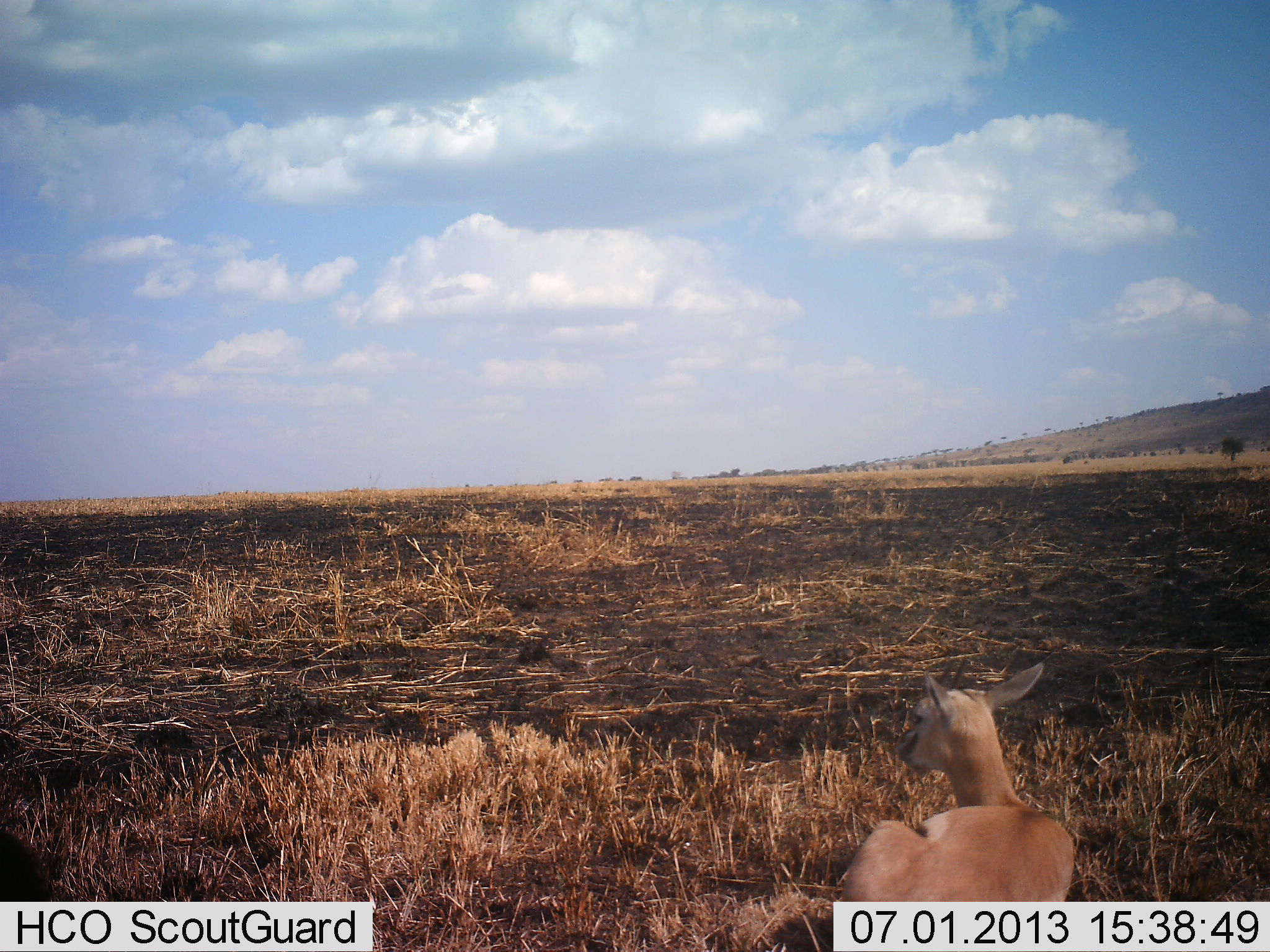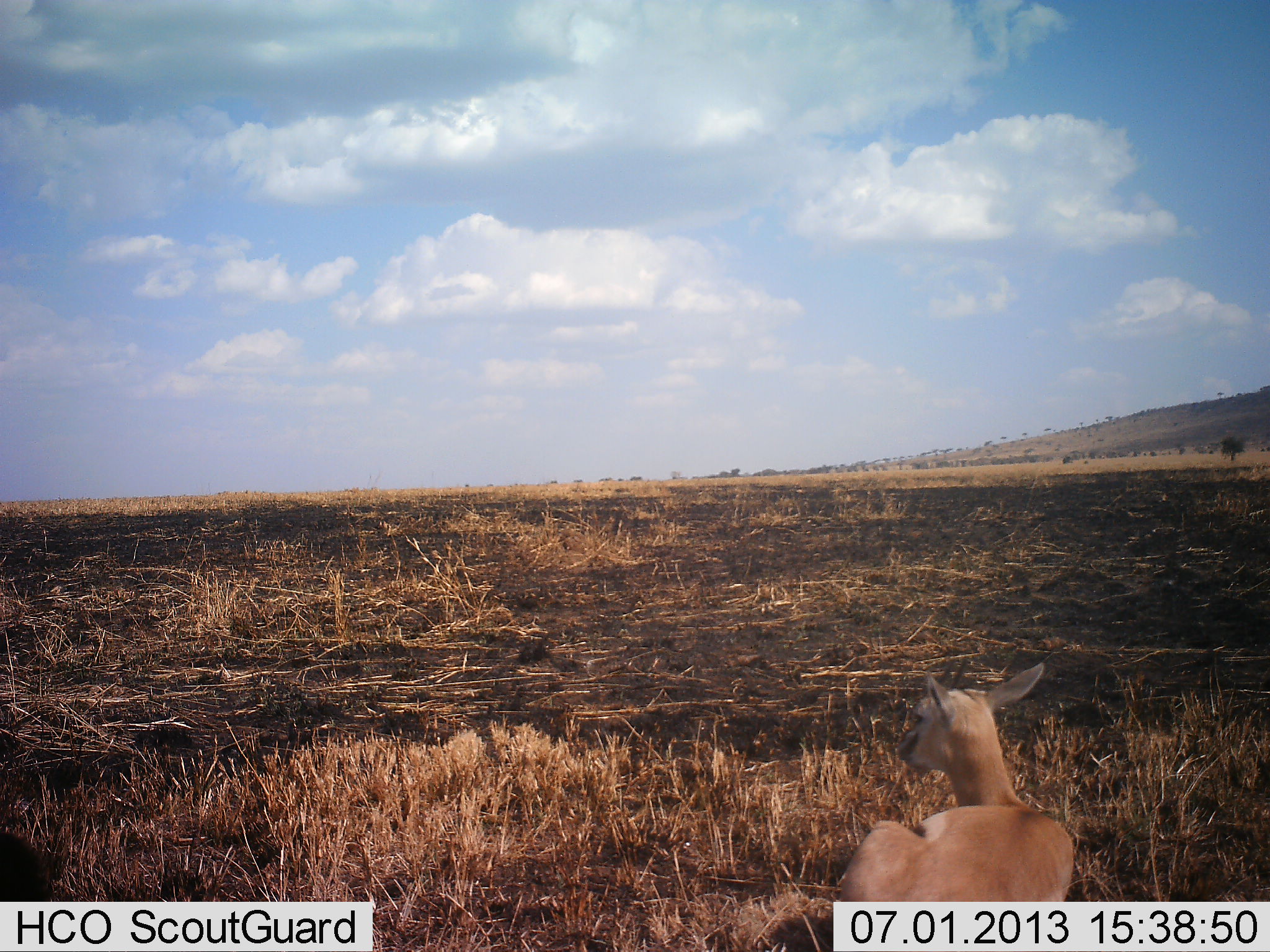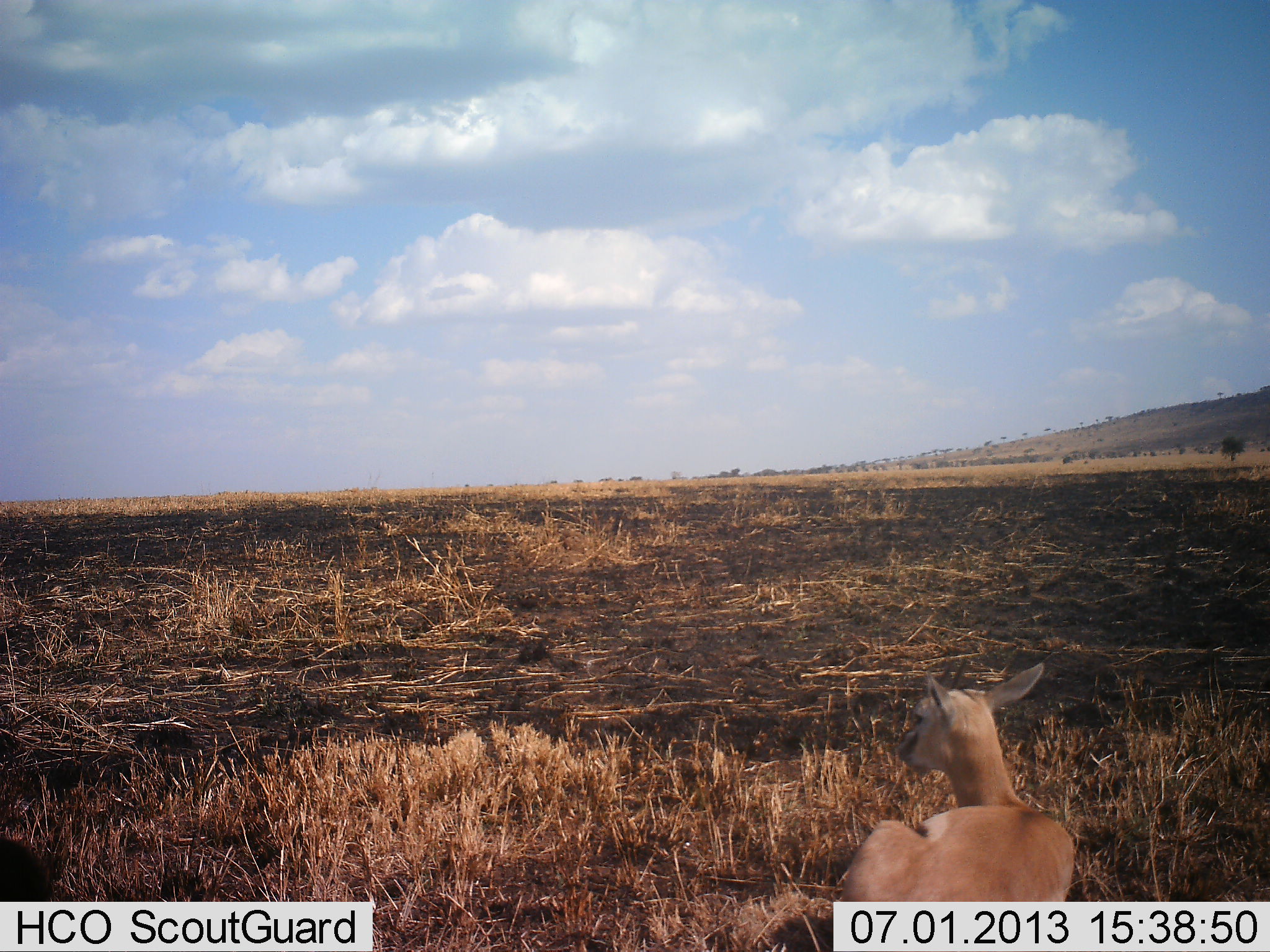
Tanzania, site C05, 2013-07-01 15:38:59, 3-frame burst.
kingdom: Animalia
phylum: Chordata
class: Mammalia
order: Artiodactyla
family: Bovidae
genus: Eudorcas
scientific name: Eudorcas thomsonii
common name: thomson's gazelle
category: gazellethomsons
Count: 1.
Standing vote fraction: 8%.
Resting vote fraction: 85%.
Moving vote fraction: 8%.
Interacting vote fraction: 0%.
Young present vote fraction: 15%.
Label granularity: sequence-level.